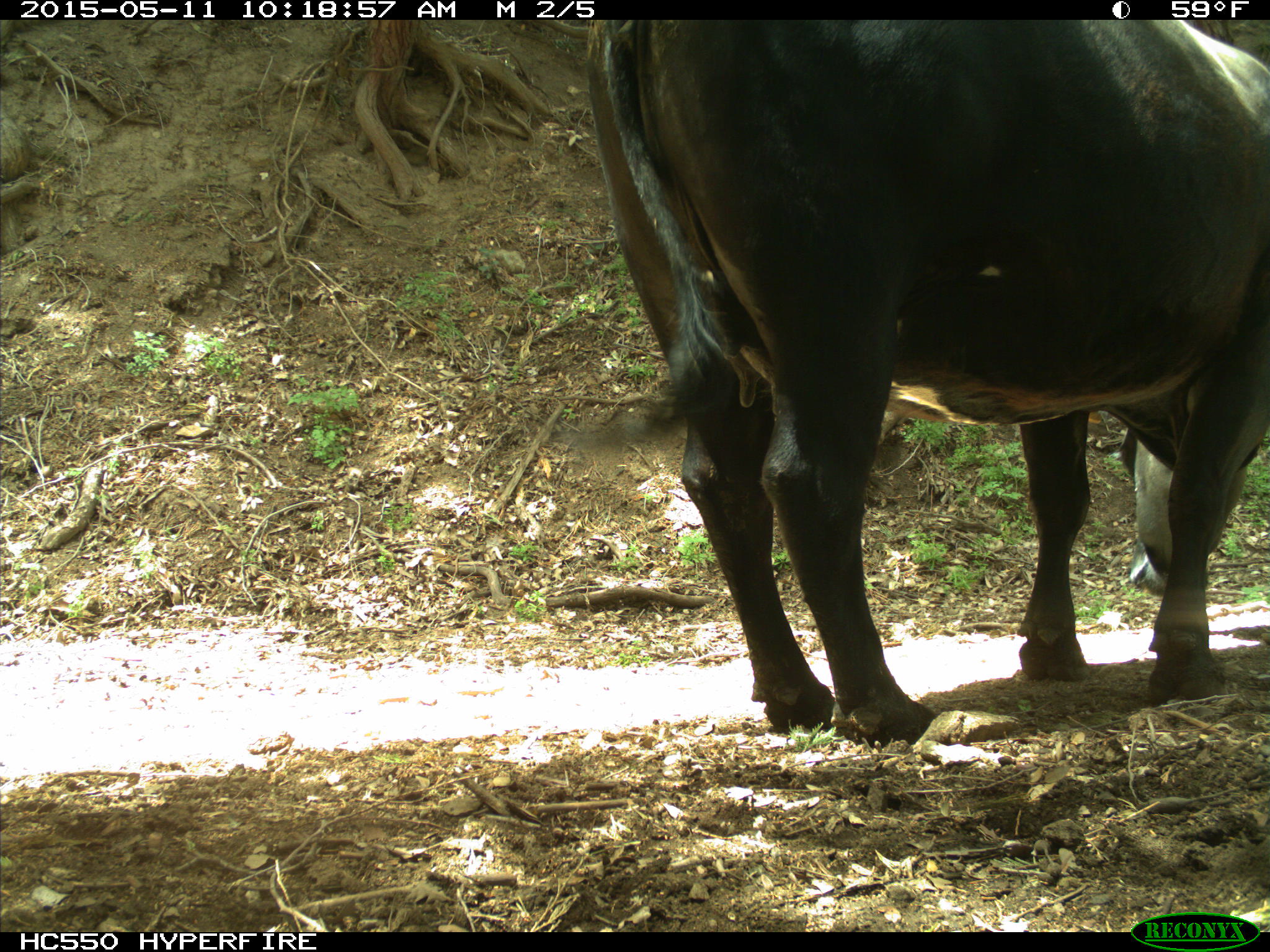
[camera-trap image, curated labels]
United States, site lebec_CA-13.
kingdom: Animalia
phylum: Chordata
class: Mammalia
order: Artiodactyla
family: Bovidae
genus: Bos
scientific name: Bos taurus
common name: domestic cow